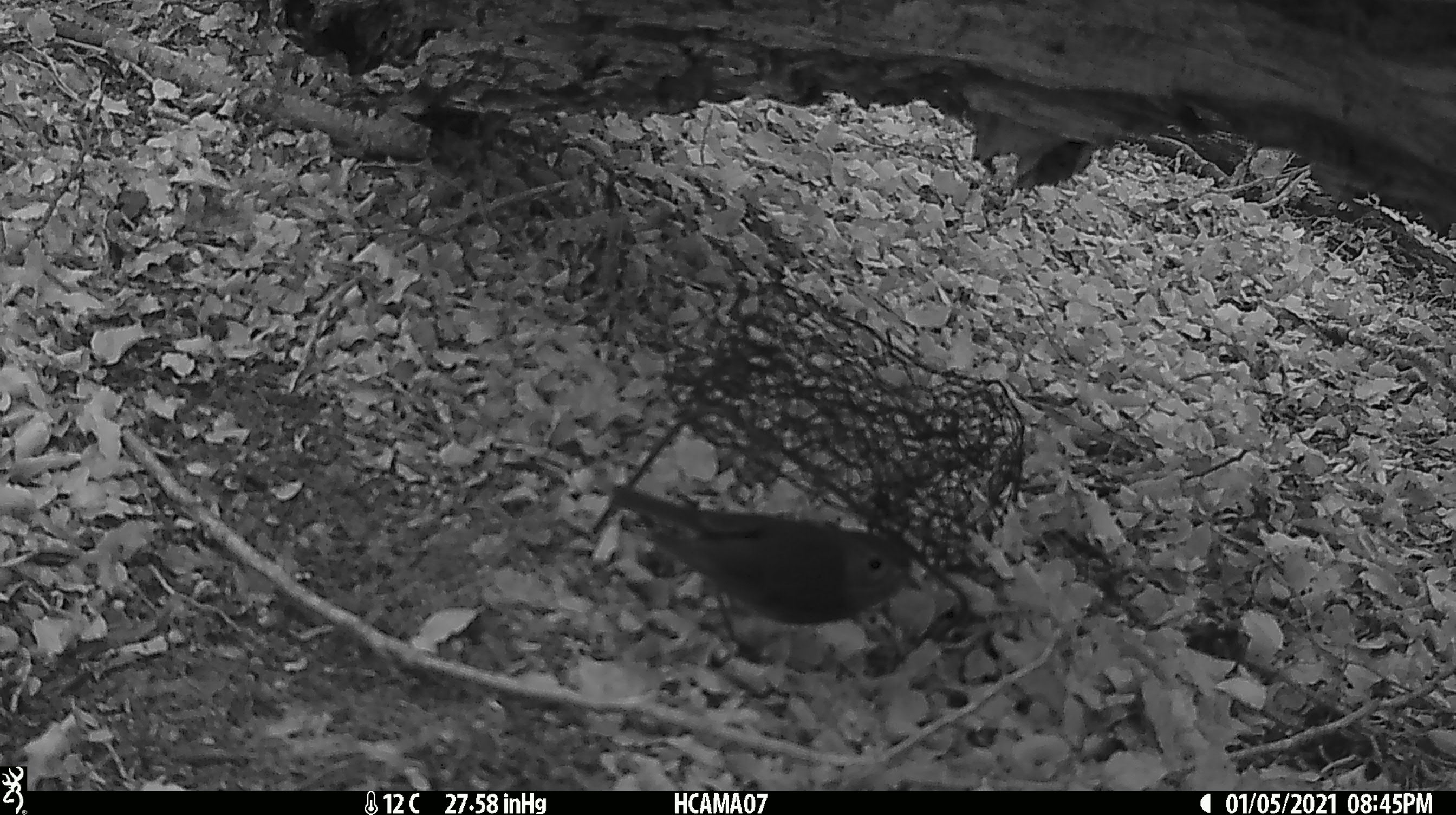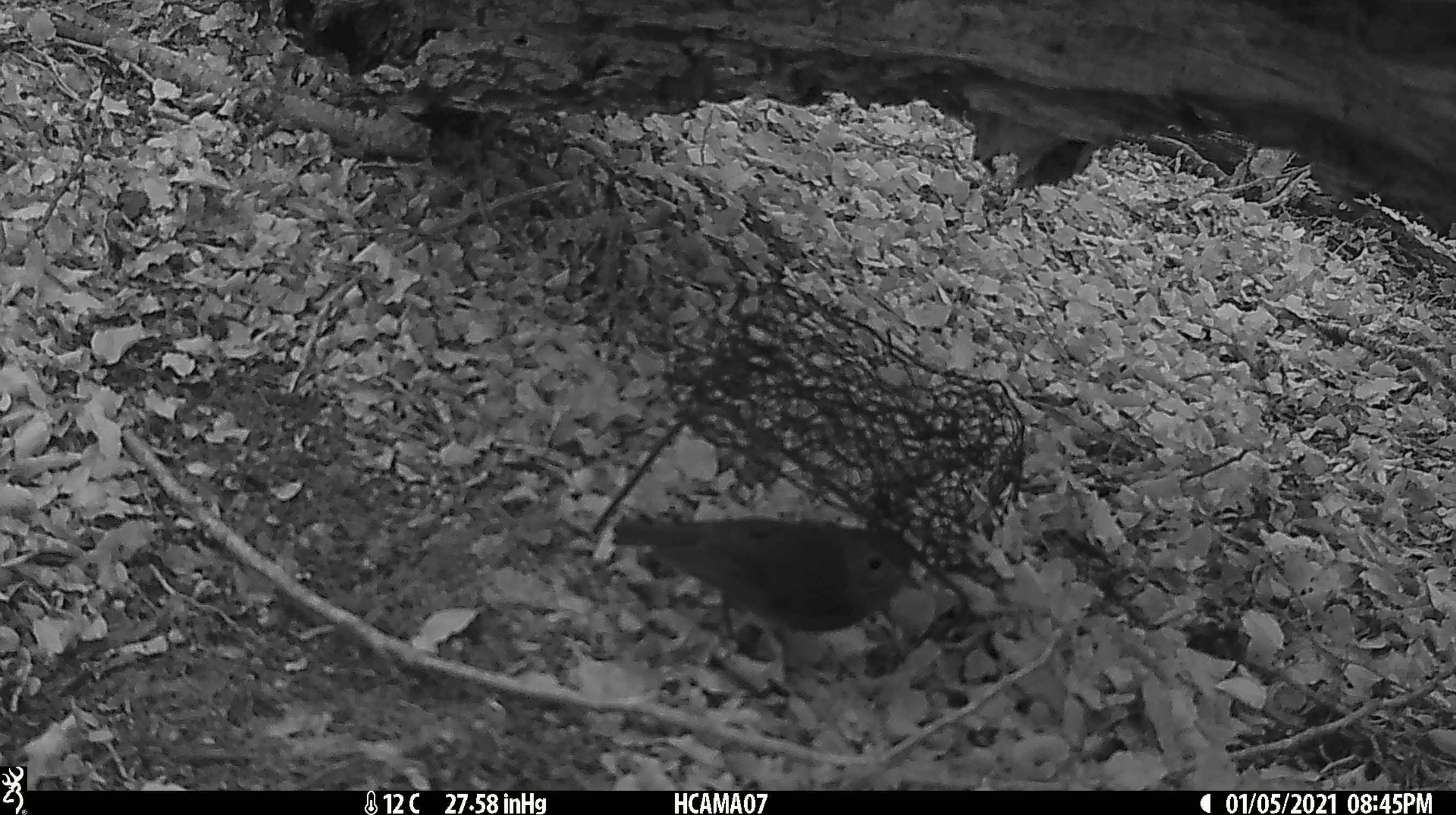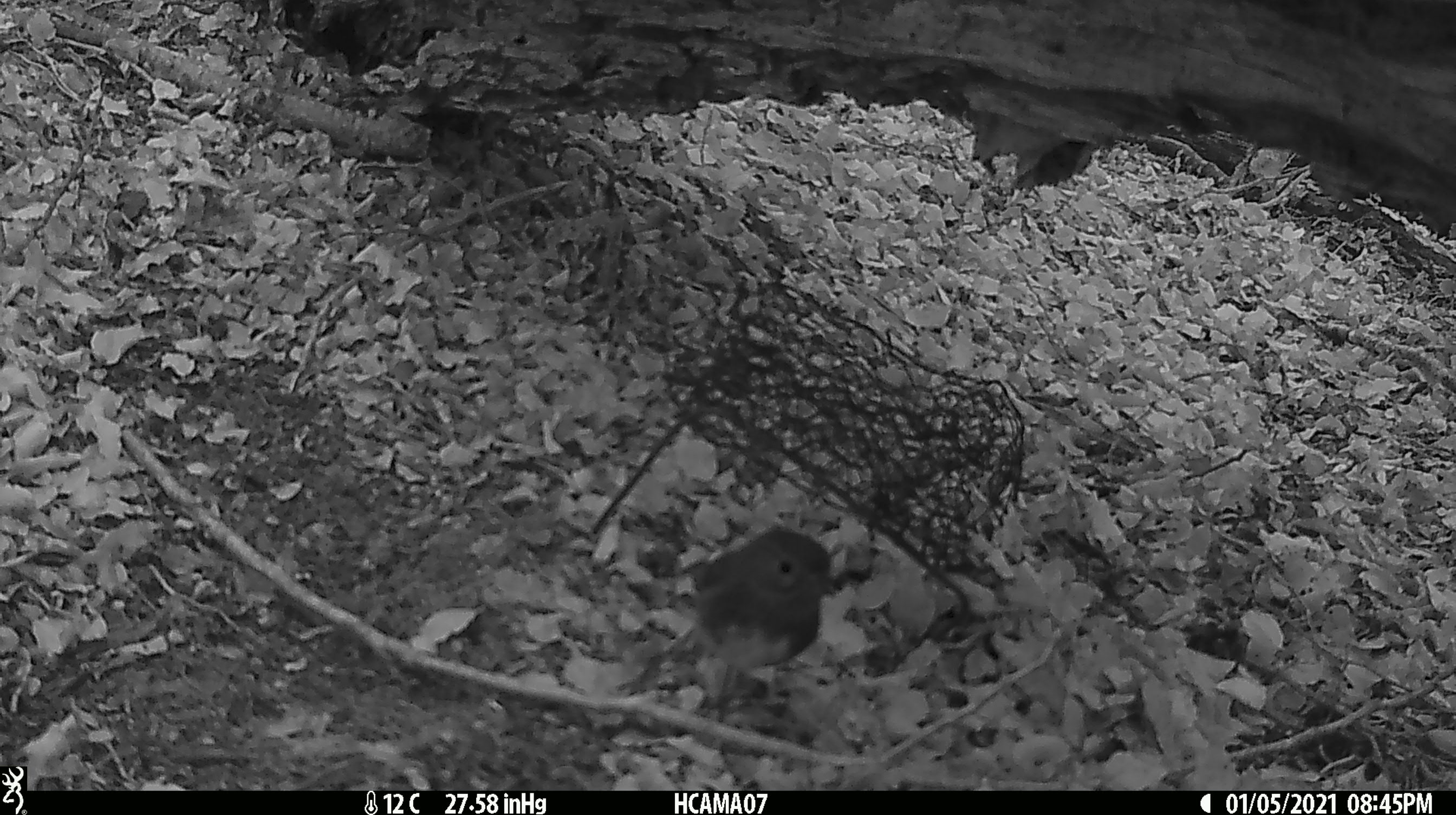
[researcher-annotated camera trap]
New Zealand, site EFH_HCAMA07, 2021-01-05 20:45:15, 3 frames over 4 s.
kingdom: Animalia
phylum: Chordata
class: Aves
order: Passeriformes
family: Petroicidae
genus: Petroica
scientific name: Petroica macrocephala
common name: tomtit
Tomtit (Petroica macrocephala).